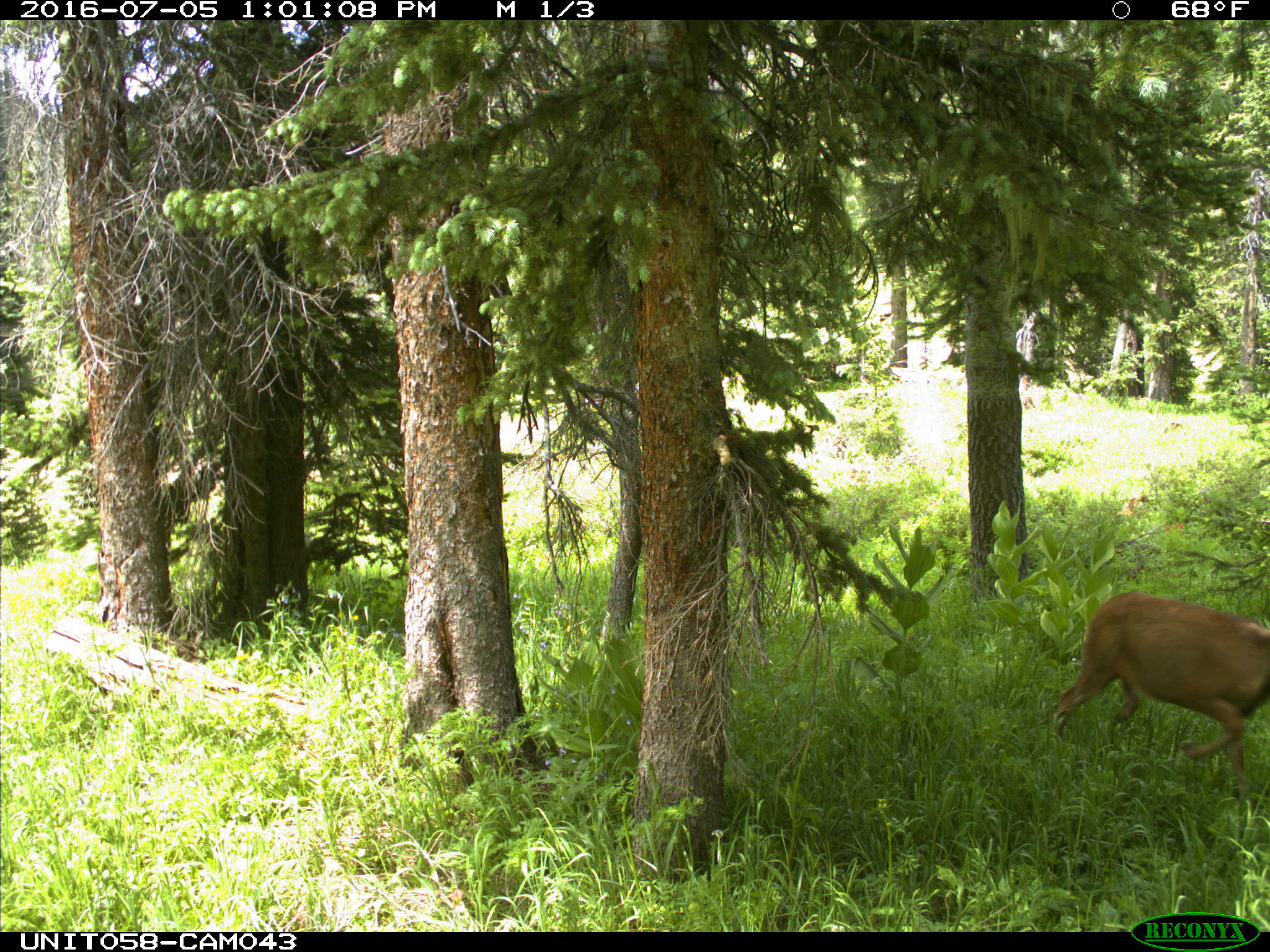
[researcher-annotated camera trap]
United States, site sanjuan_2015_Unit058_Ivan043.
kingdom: Animalia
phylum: Chordata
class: Mammalia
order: Artiodactyla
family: Cervidae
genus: Odocoileus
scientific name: Odocoileus hemionus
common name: mule deer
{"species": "Odocoileus hemionus (mule deer)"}